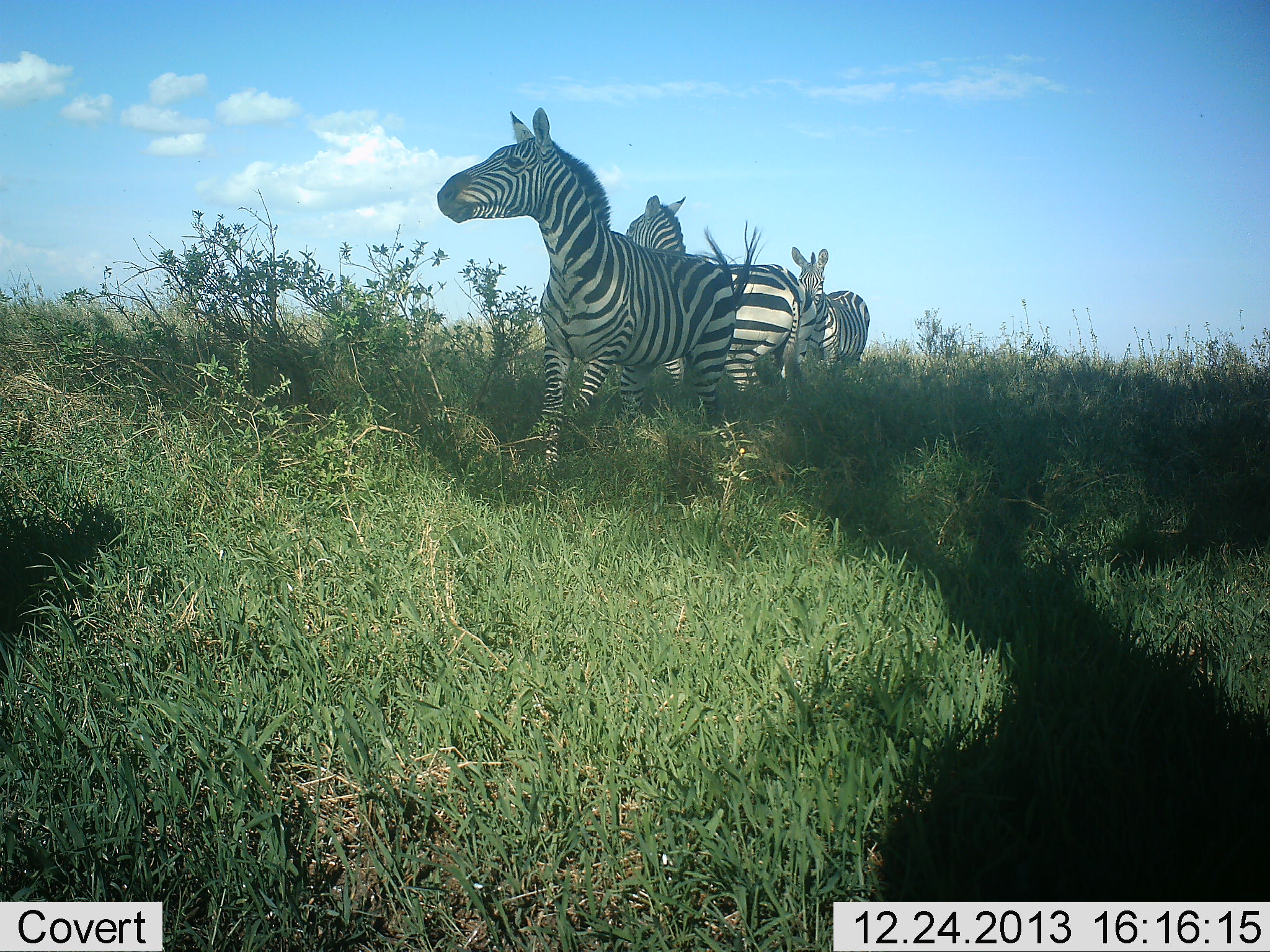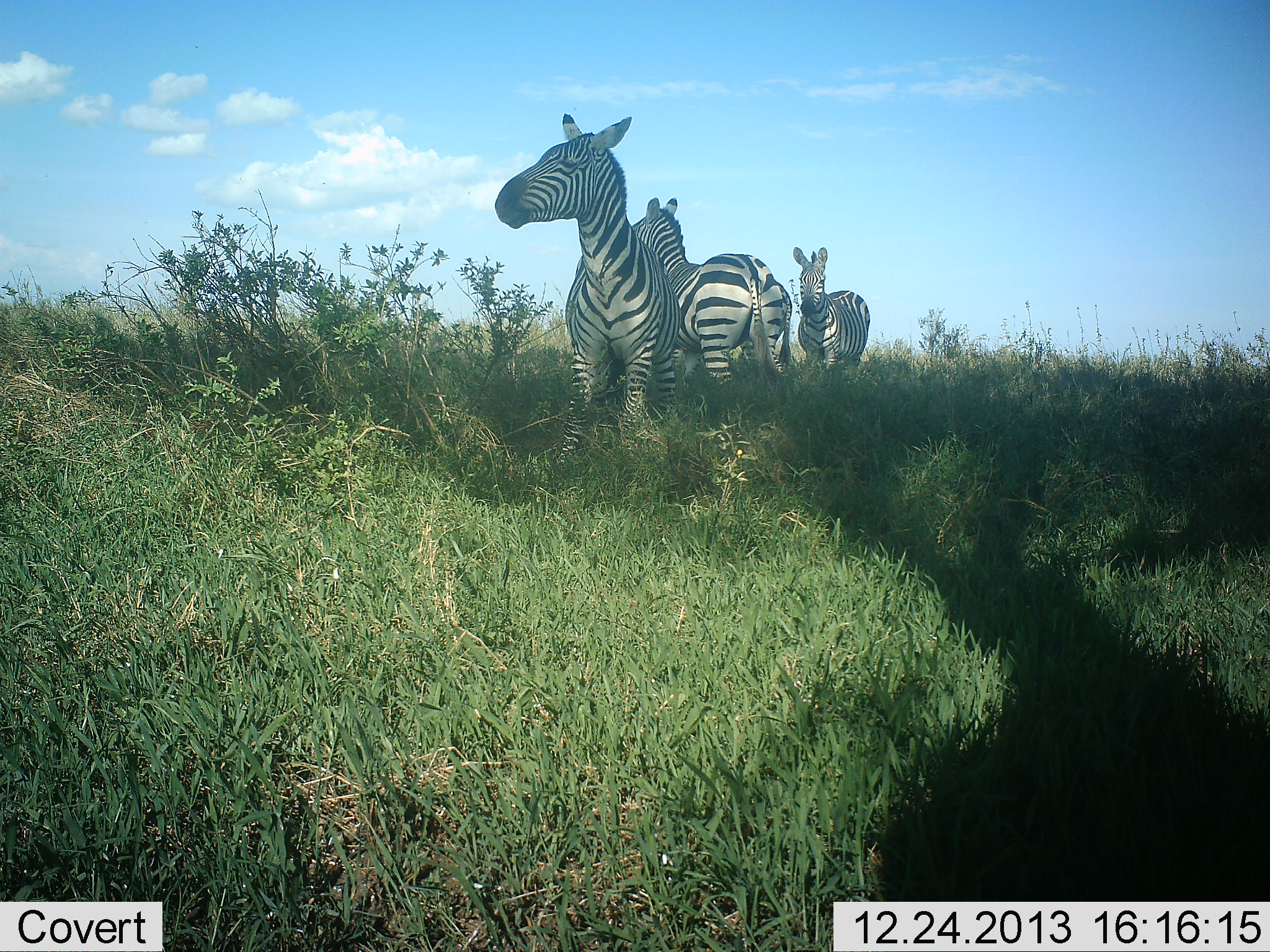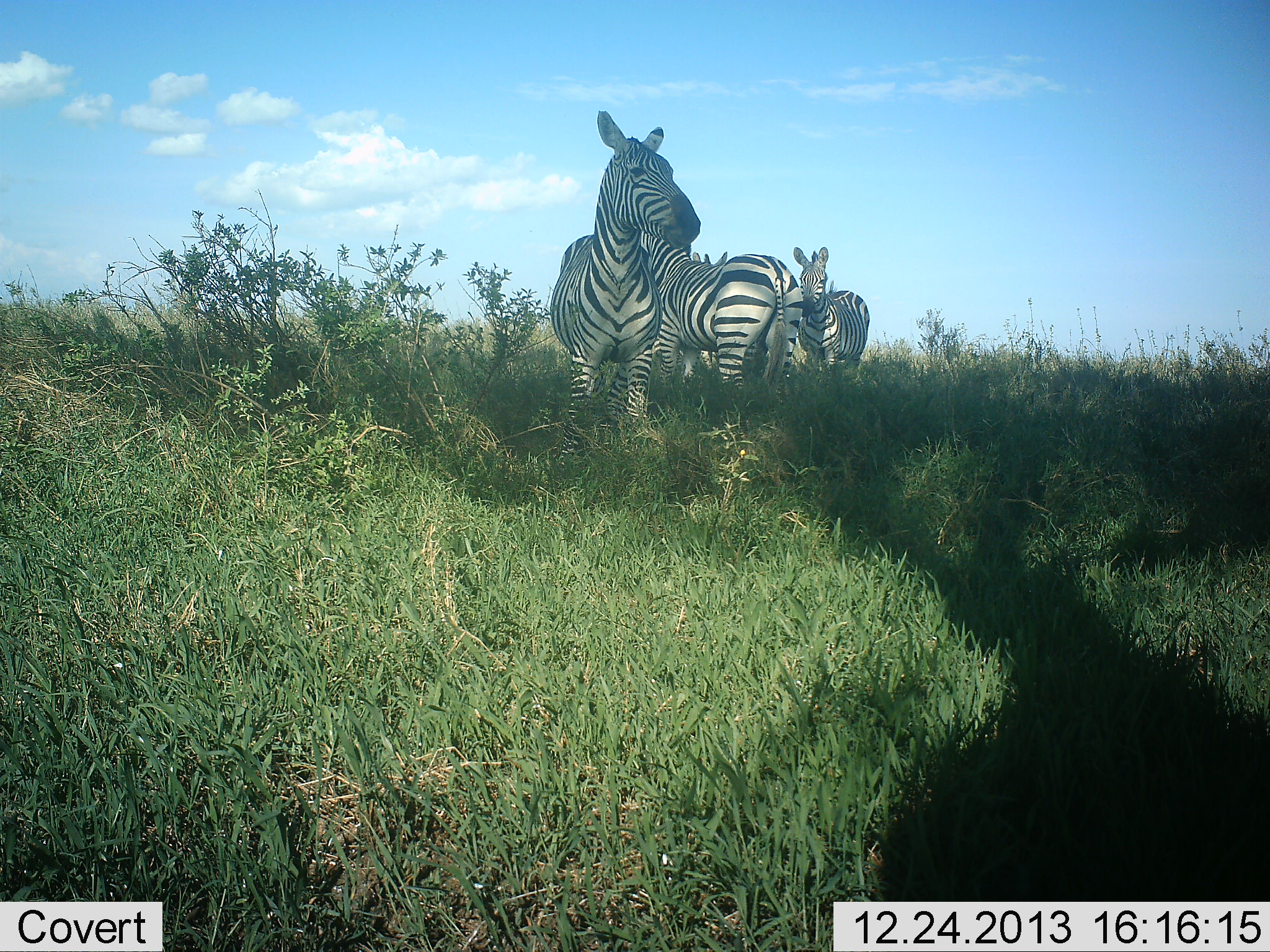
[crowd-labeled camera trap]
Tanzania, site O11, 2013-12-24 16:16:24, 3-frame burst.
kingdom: Animalia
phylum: Chordata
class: Mammalia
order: Perissodactyla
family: Equidae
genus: Equus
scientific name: Equus quagga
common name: plains zebra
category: zebra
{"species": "zebra (plains zebra) (Equus quagga)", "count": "3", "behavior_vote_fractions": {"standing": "100%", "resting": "0%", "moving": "20%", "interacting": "0%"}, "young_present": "0%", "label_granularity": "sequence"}